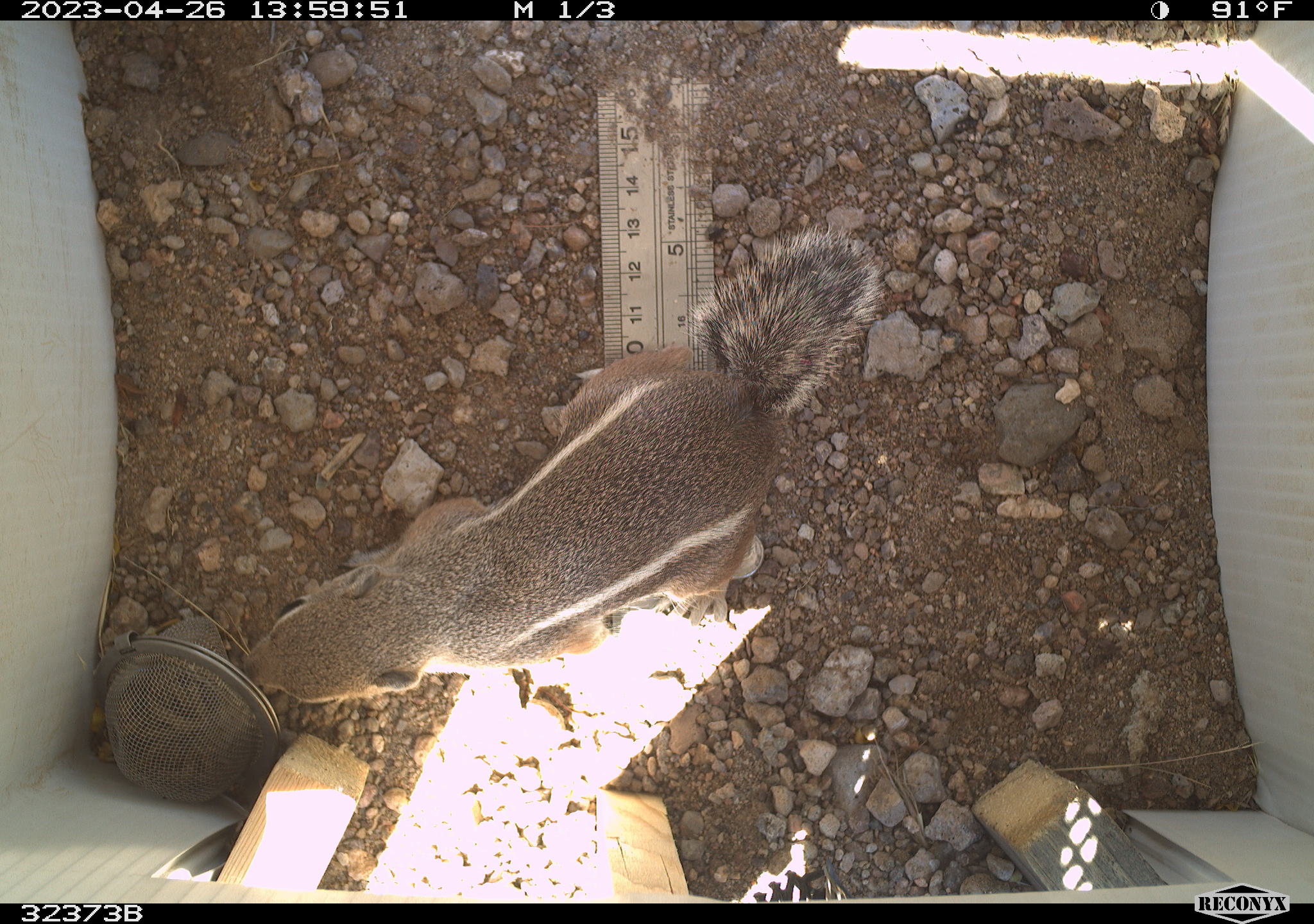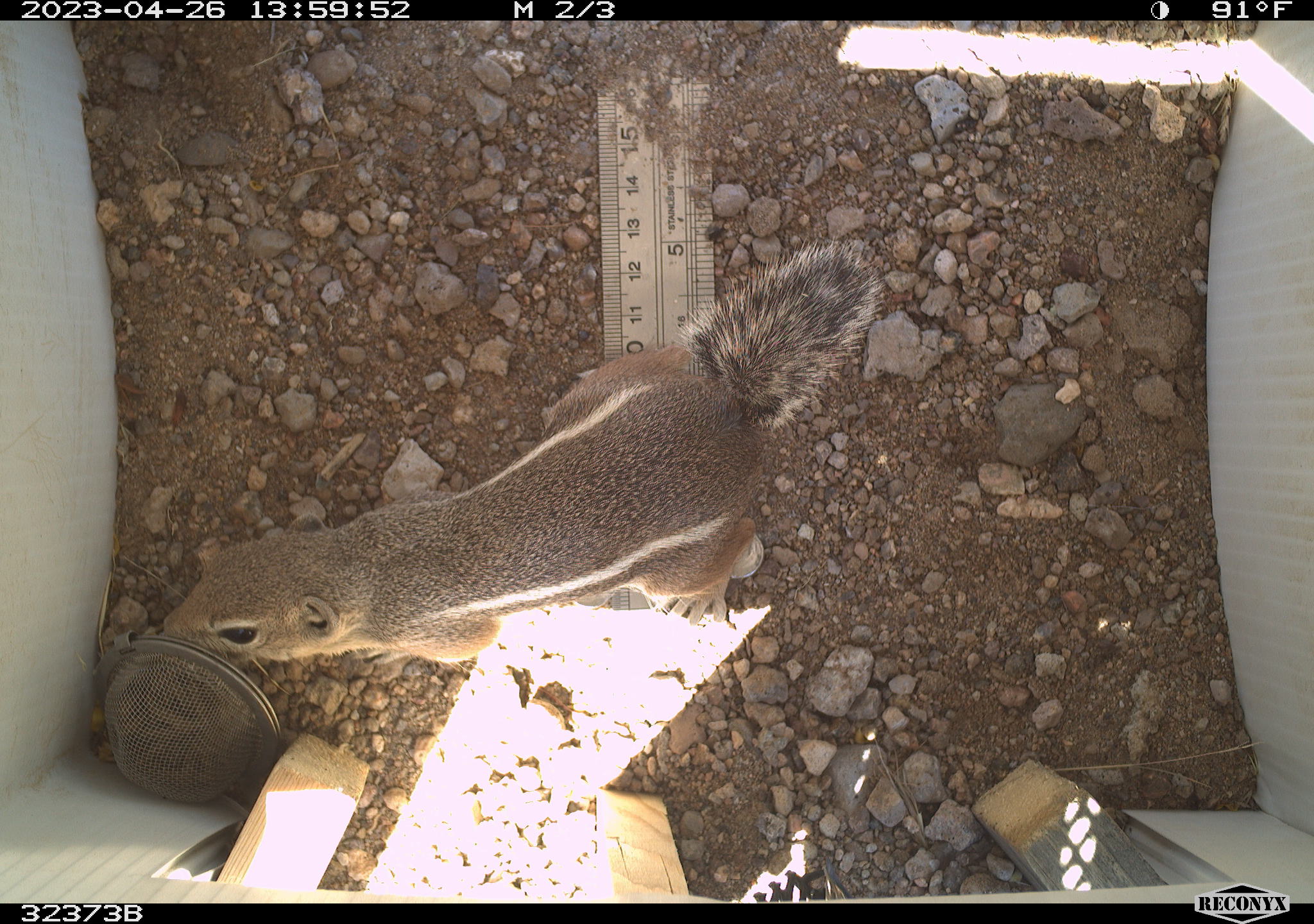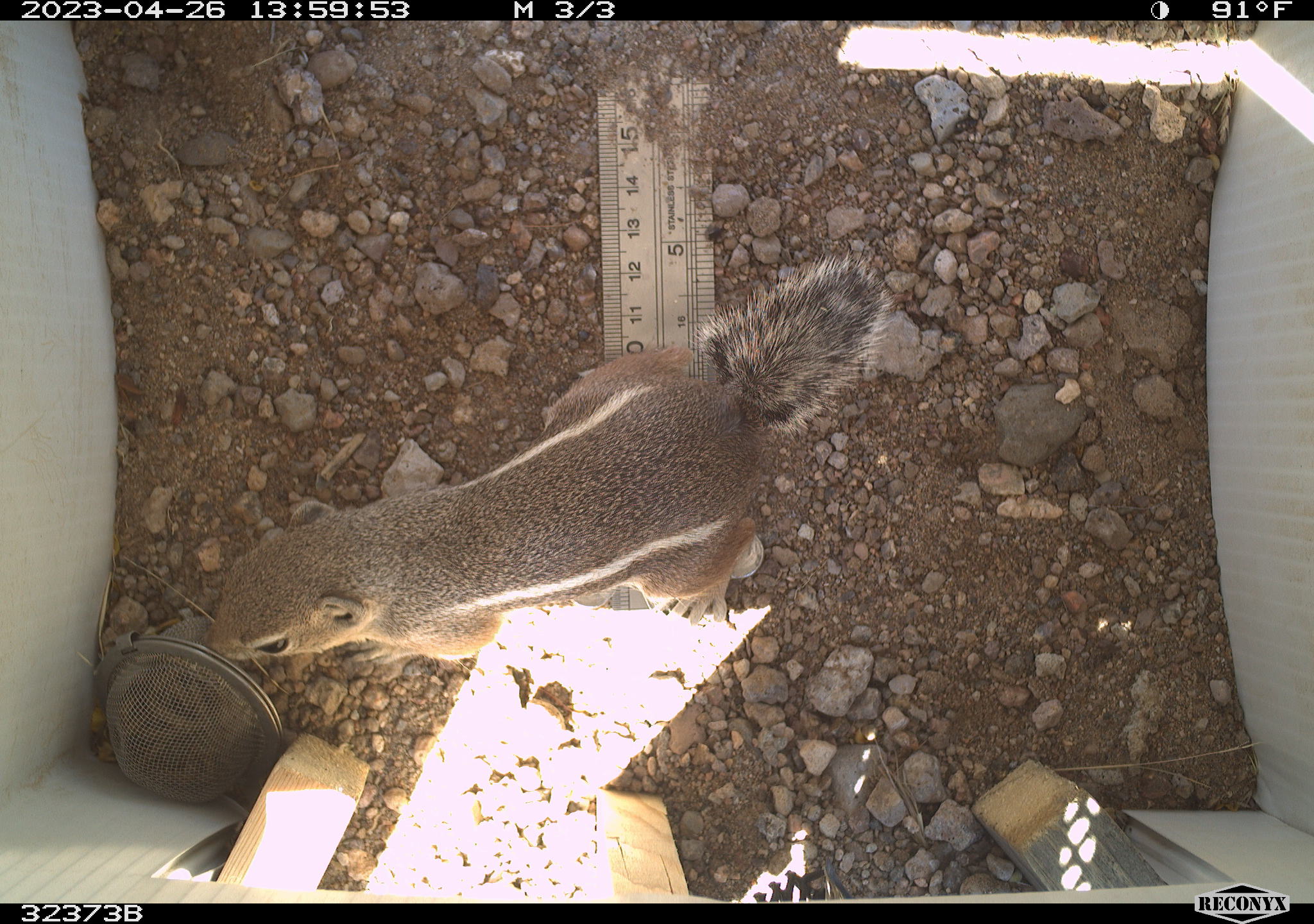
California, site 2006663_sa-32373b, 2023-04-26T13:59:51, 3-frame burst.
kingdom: Animalia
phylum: Chordata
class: Mammalia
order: Rodentia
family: Sciuridae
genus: Ammospermophilus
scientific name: Ammospermophilus leucurus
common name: white-tailed antelope squirrel